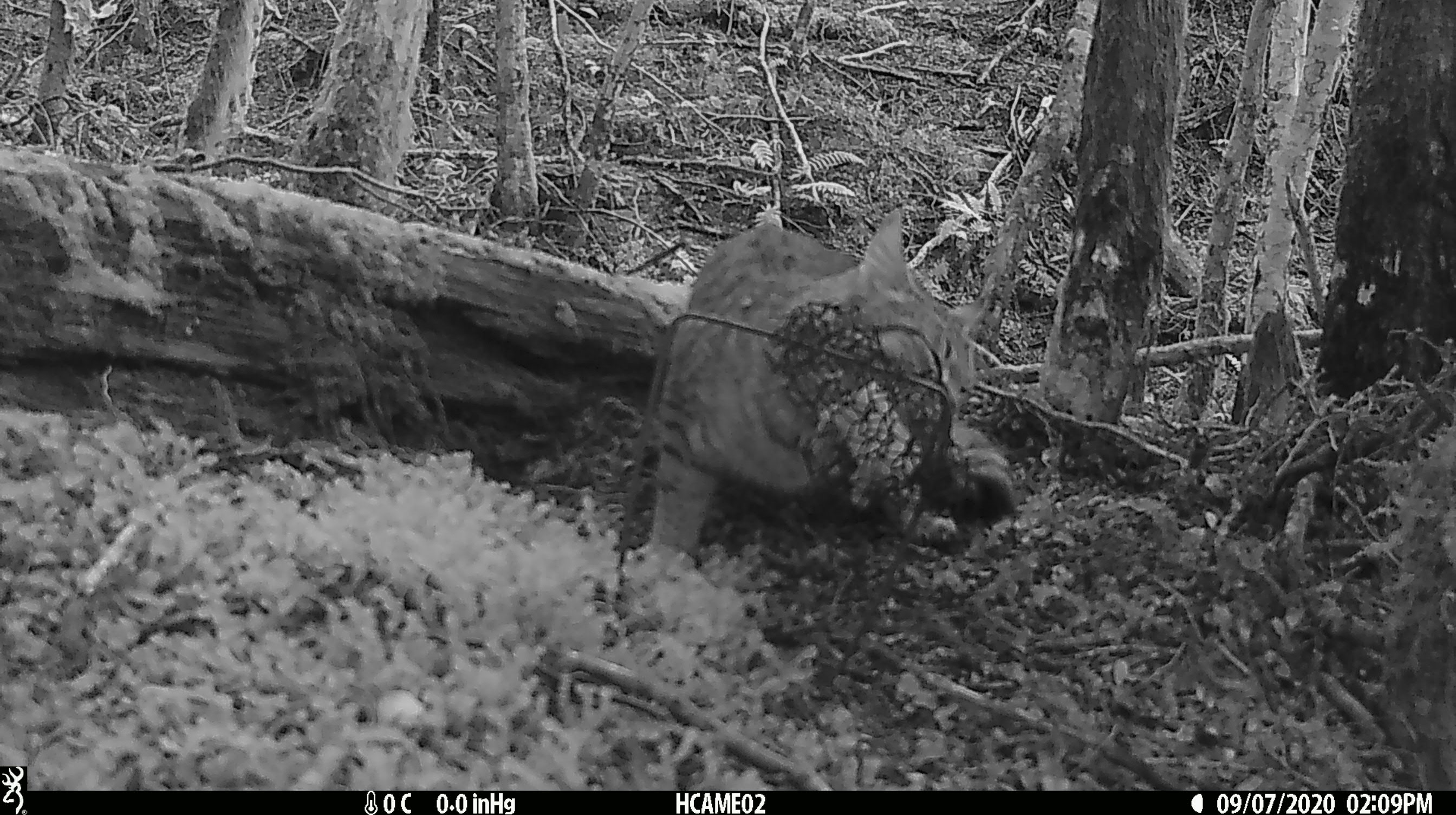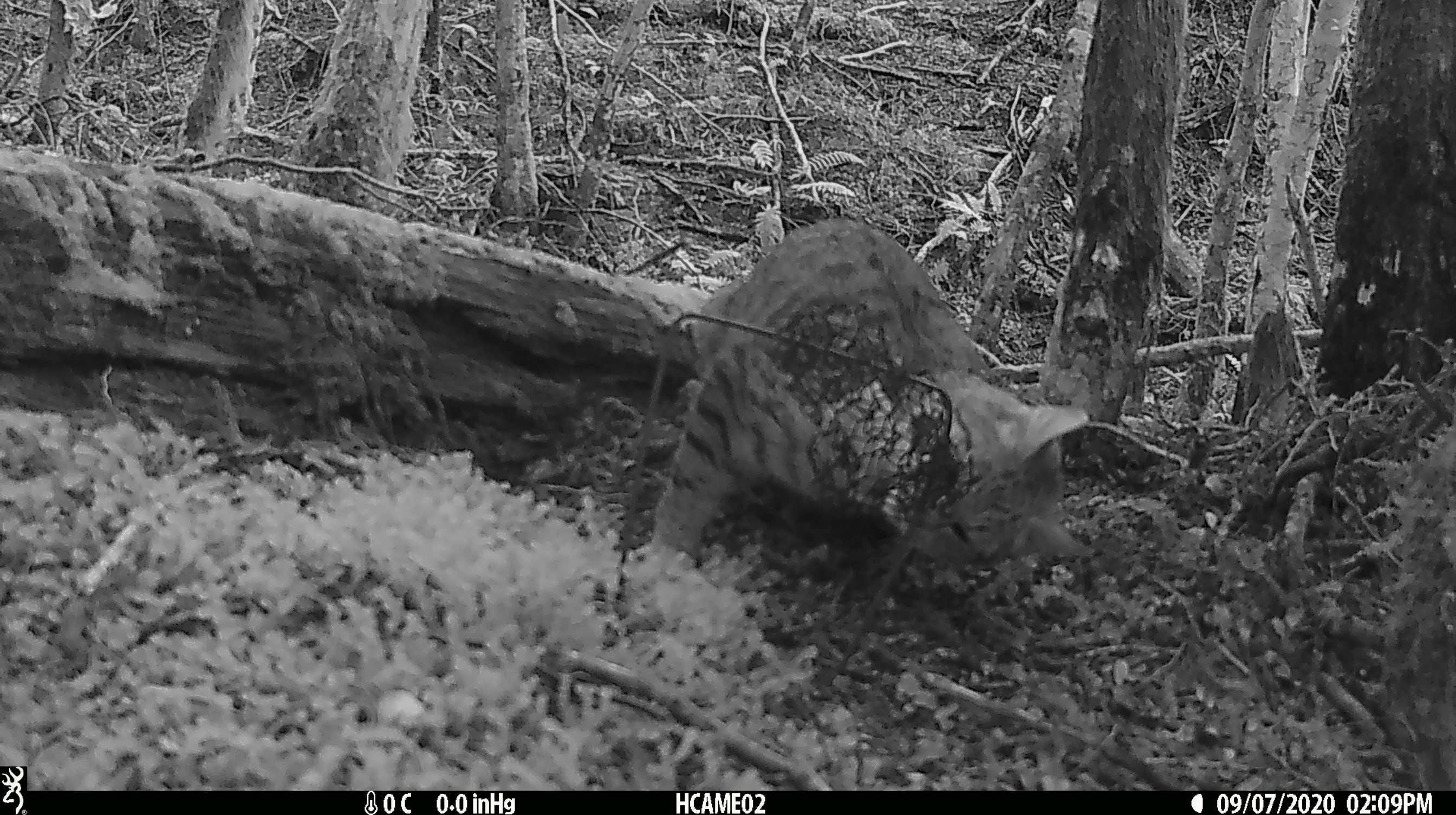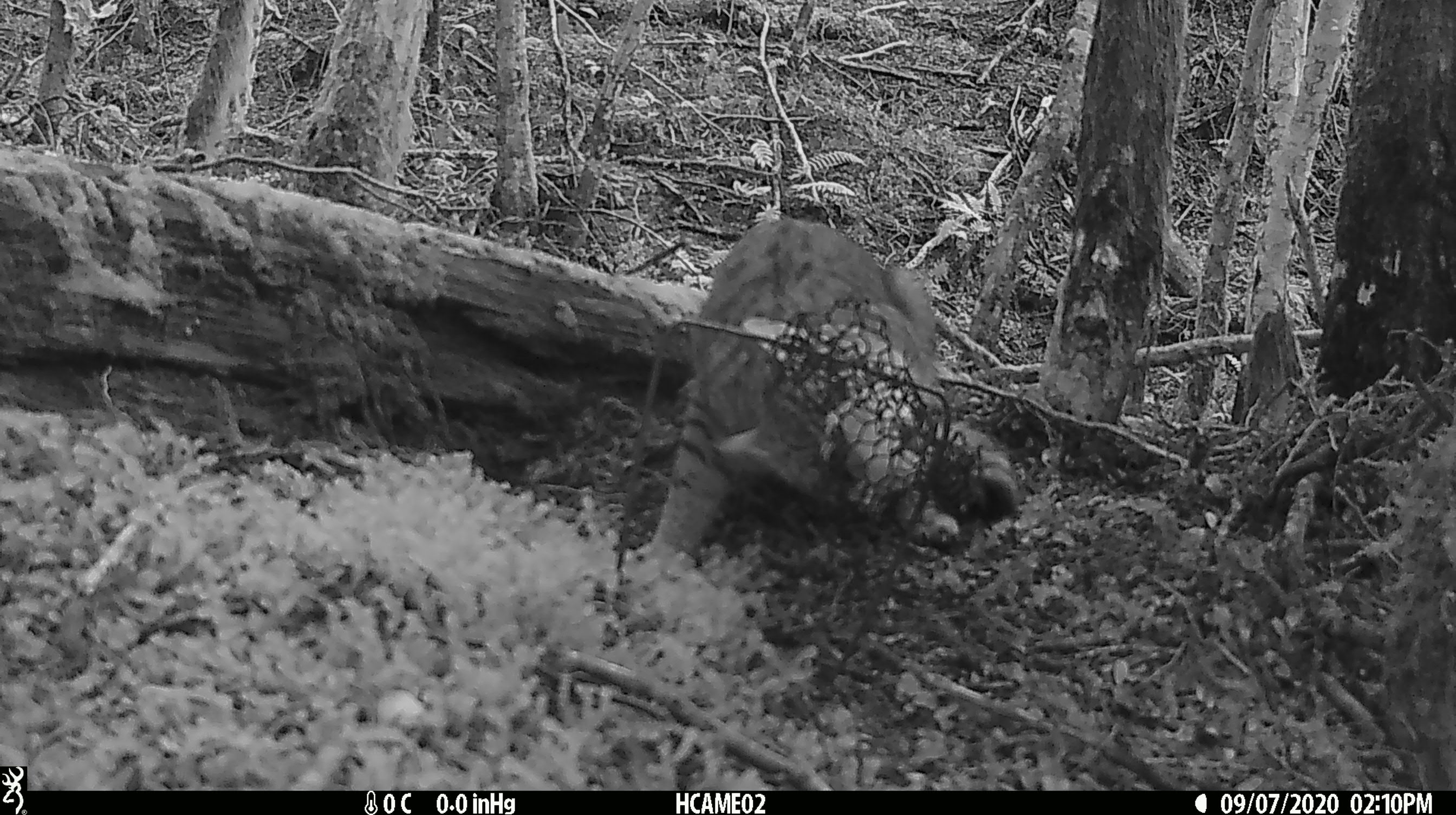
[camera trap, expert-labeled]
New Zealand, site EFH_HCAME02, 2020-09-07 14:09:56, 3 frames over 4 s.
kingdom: Animalia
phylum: Chordata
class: Mammalia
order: Carnivora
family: Felidae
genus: Felis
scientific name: Felis catus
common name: domestic cat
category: cat